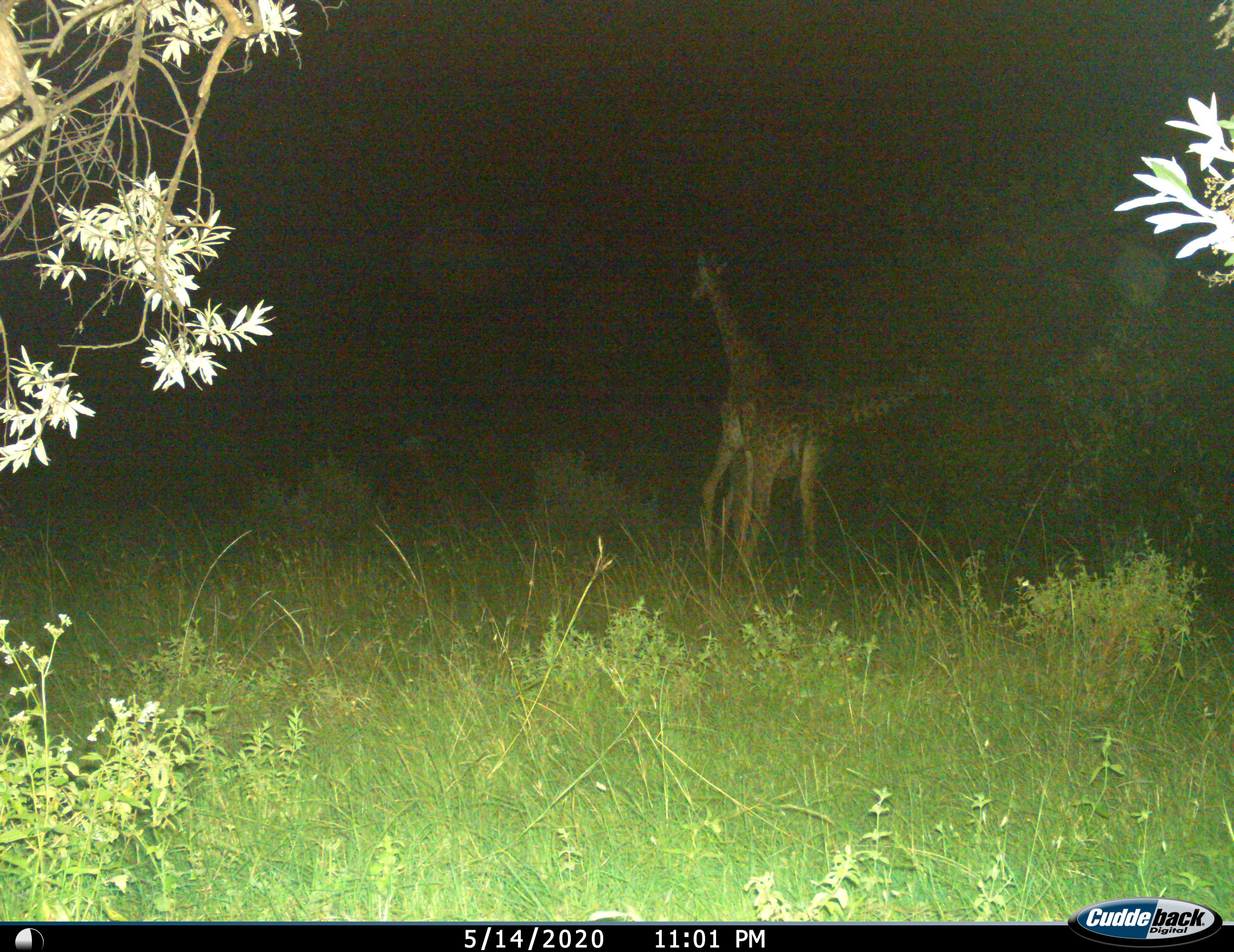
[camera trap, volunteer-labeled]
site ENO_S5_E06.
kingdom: Animalia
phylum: Chordata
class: Mammalia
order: Artiodactyla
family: Giraffidae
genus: Giraffa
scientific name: Giraffa camelopardalis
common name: giraffe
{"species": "giraffe (Giraffa camelopardalis)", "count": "2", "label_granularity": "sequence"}